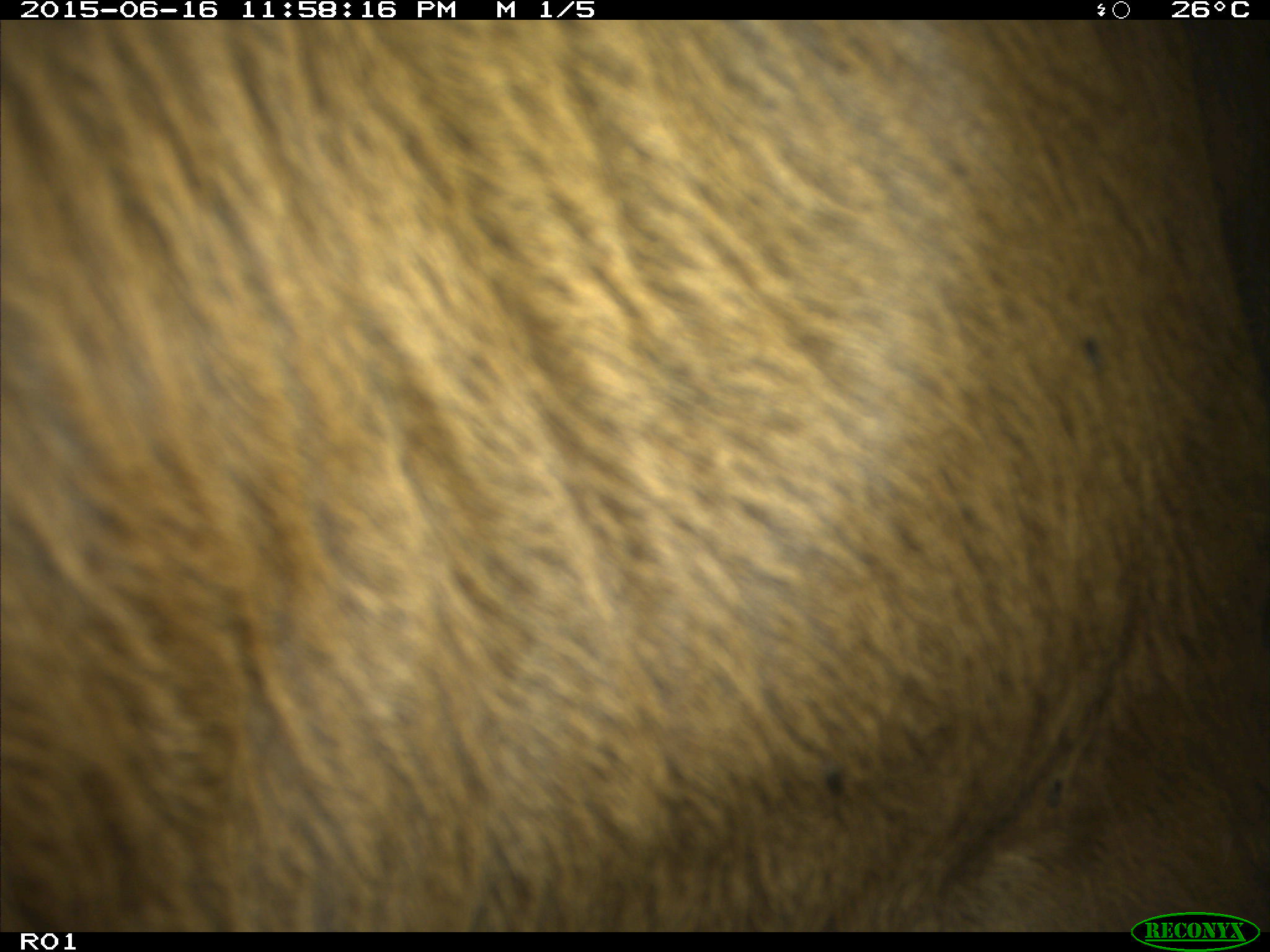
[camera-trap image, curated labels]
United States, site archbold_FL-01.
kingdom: Animalia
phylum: Chordata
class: Mammalia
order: Artiodactyla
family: Bovidae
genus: Bos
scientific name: Bos taurus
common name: domestic cow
Bos taurus (domestic cow).